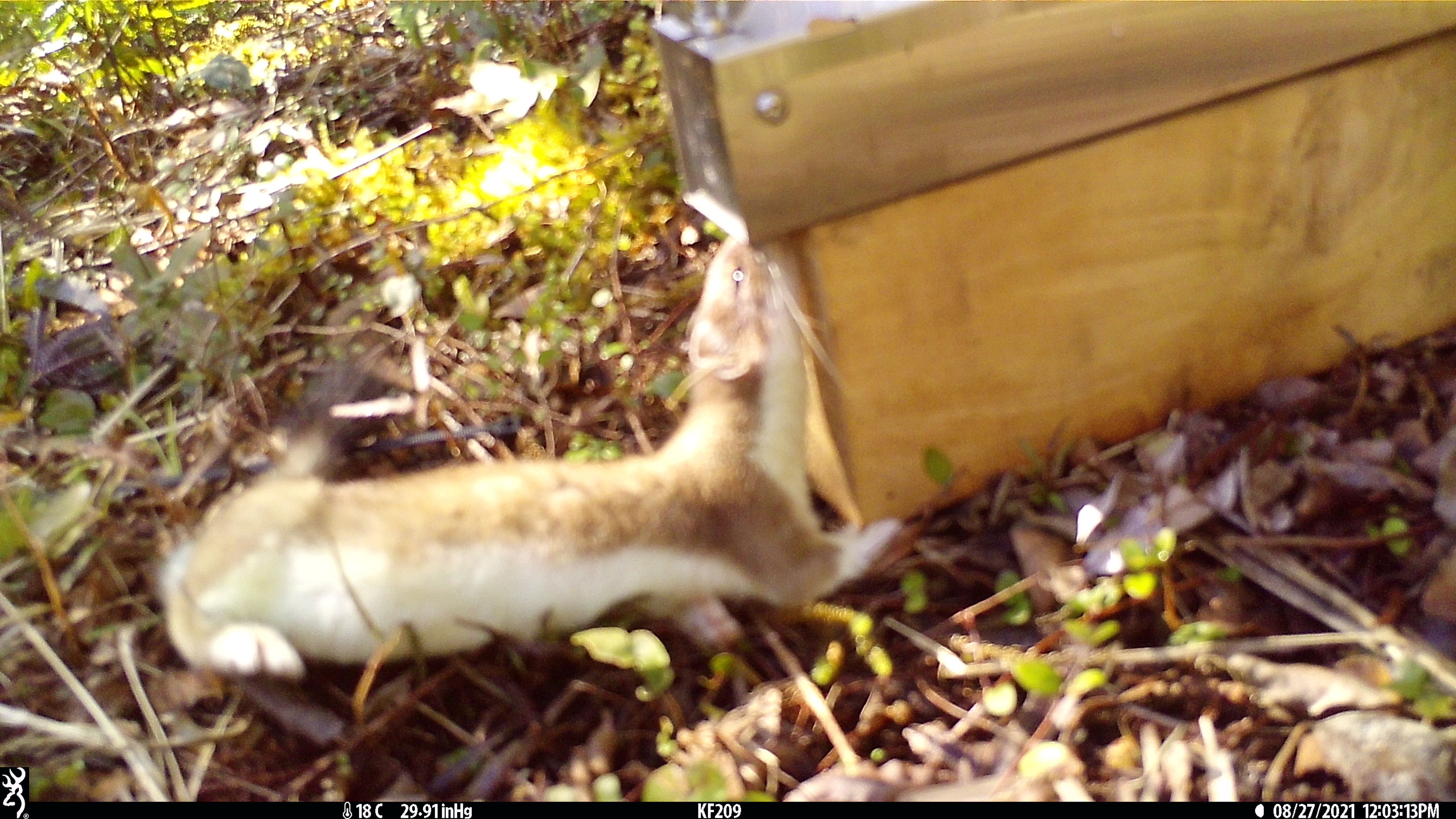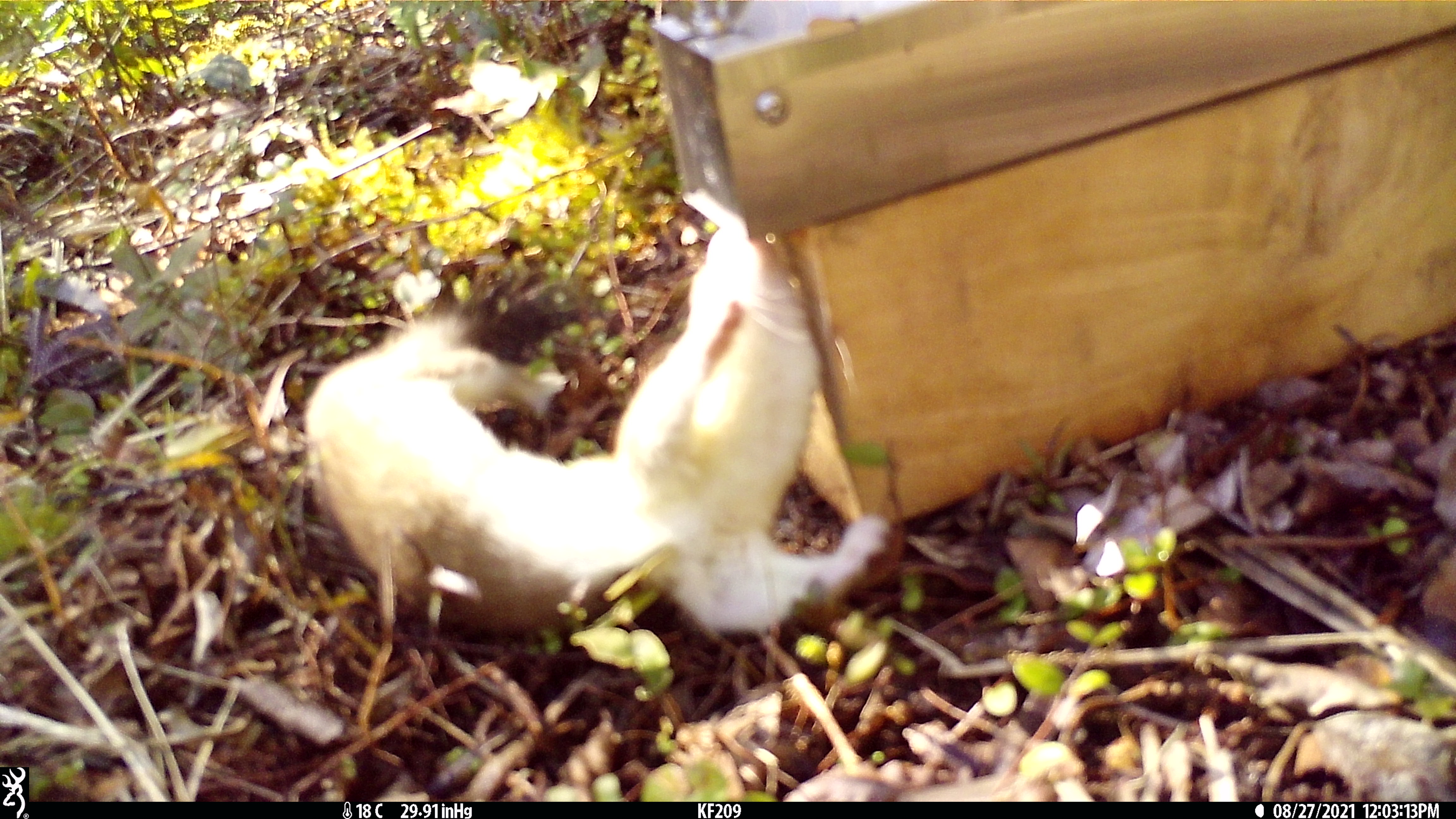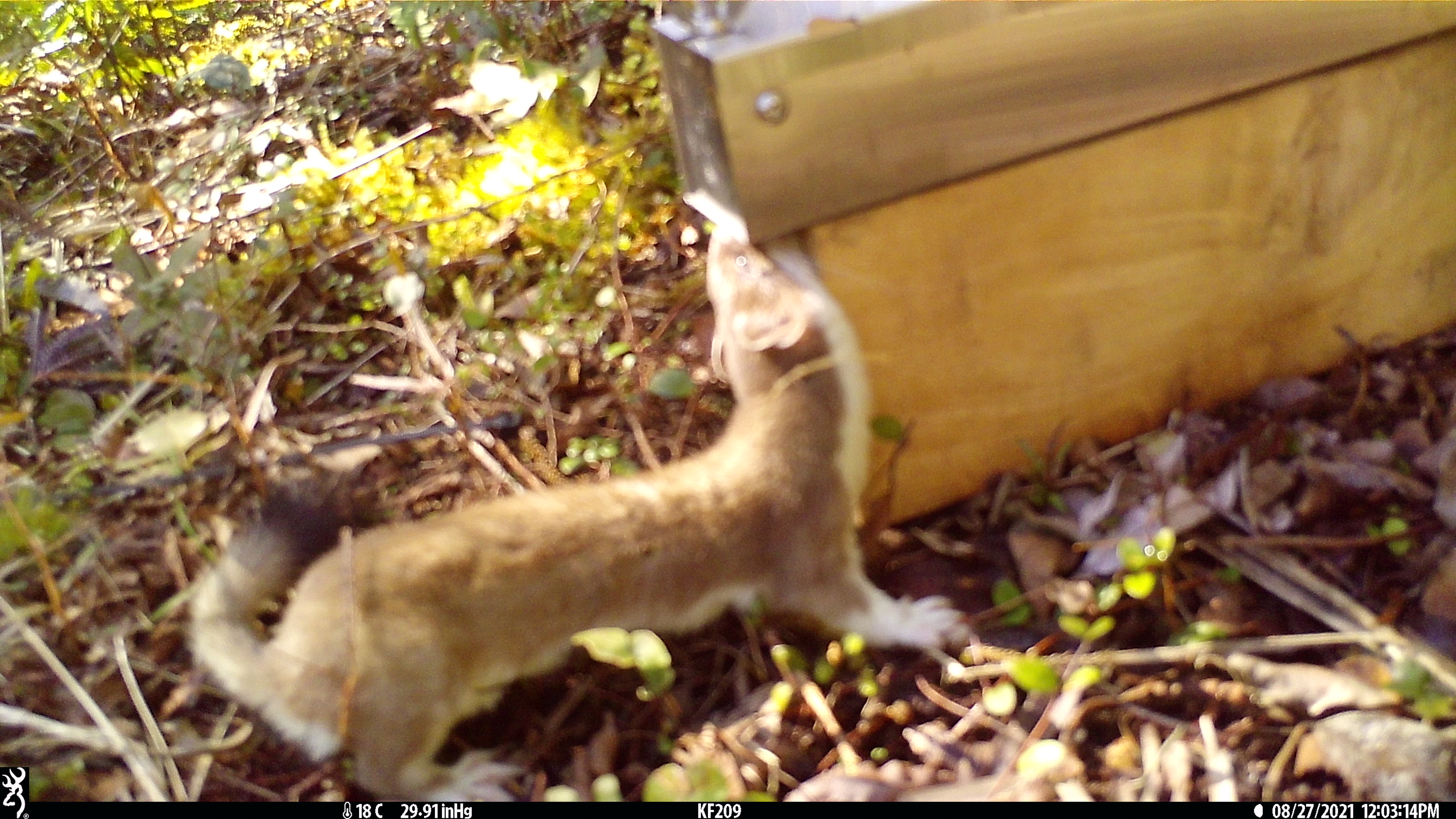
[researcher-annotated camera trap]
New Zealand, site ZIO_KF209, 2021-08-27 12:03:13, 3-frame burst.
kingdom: Animalia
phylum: Chordata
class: Mammalia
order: Carnivora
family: Mustelidae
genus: Mustela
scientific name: Mustela erminea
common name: stoat